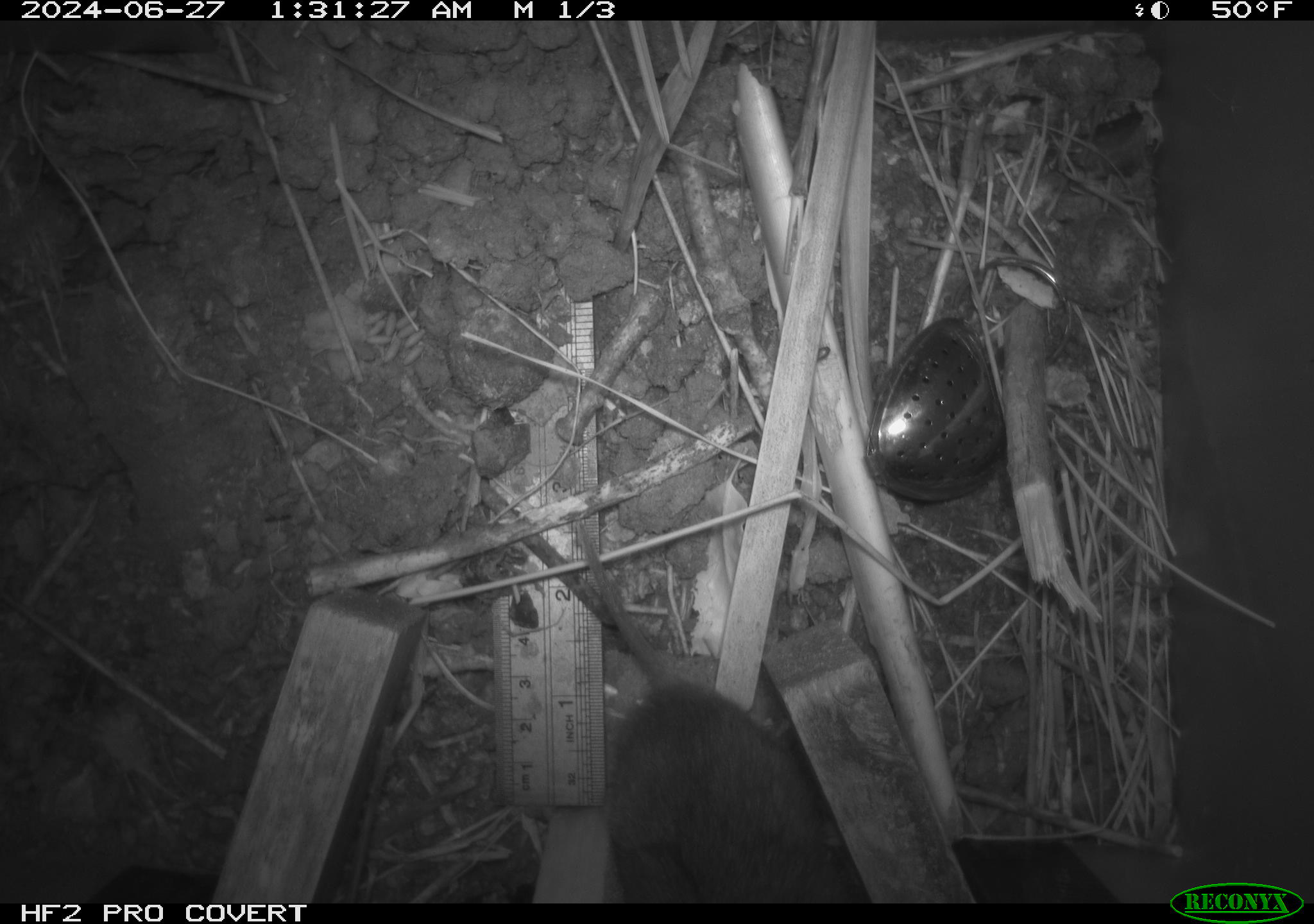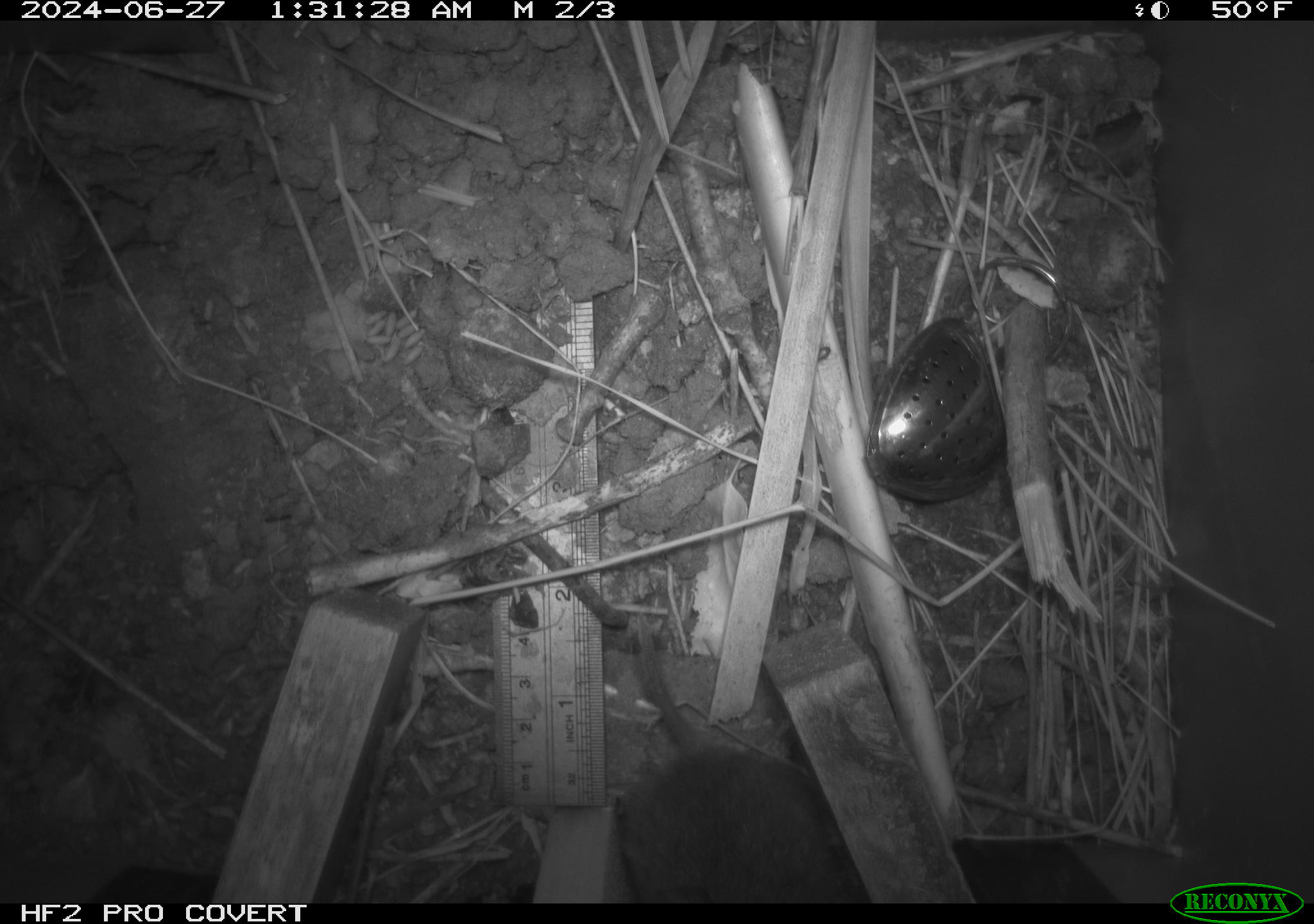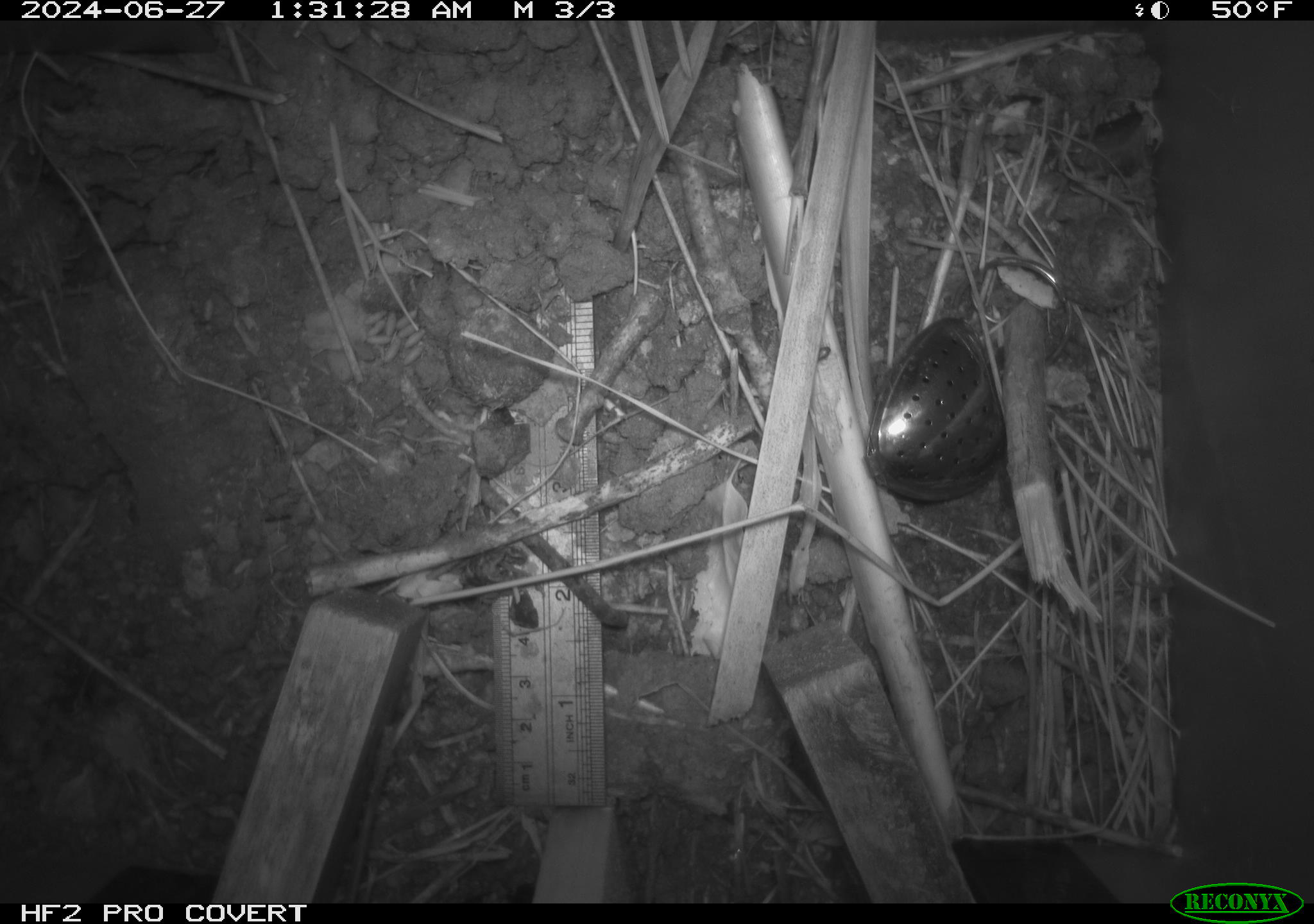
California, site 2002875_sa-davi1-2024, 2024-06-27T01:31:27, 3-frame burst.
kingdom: Animalia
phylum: Chordata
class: Mammalia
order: Rodentia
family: Cricetidae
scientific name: Arvicolinae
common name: voles, lemmings, and muskrats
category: arvicolinae subfamily